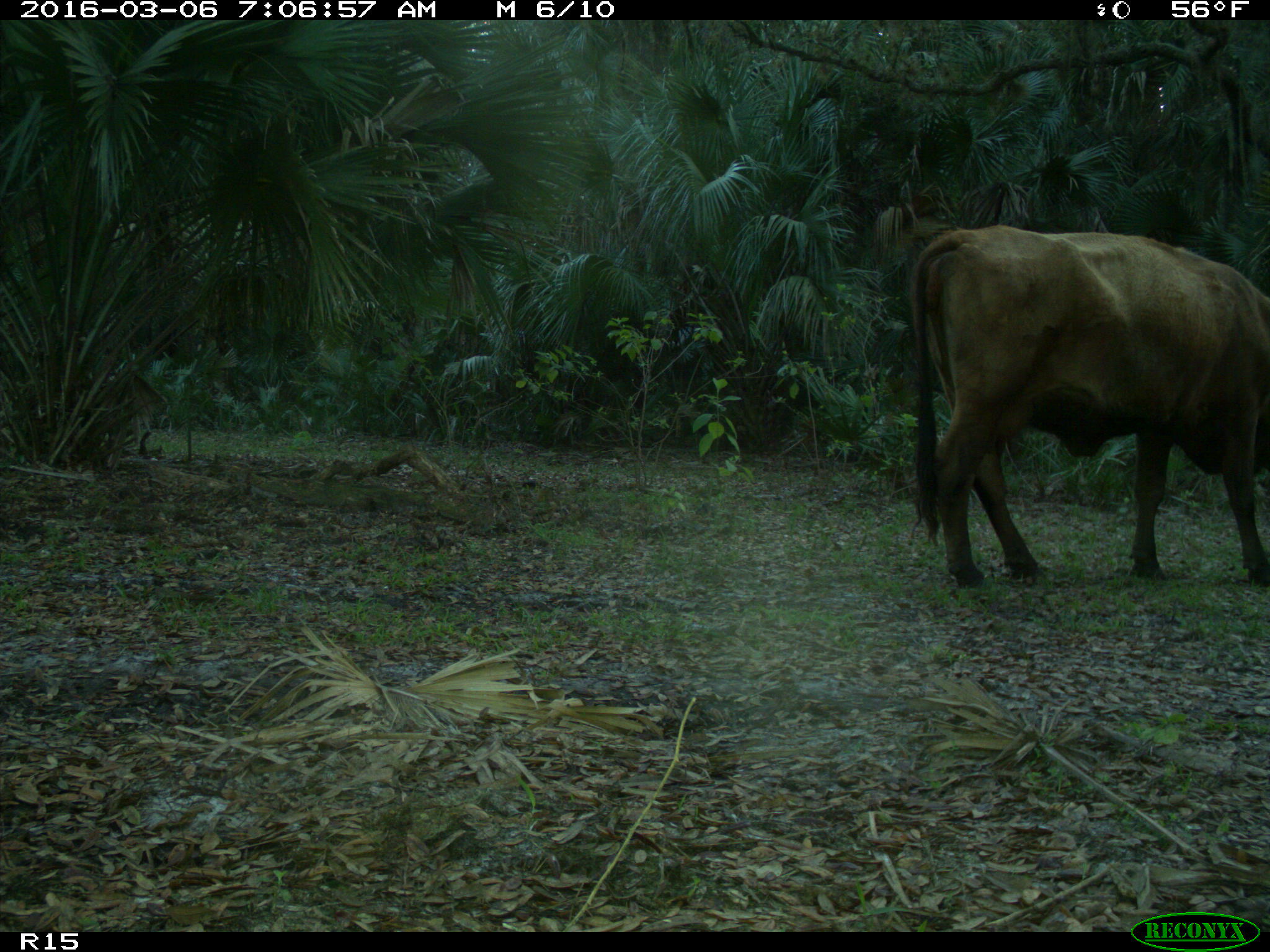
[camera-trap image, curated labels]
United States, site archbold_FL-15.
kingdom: Animalia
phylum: Chordata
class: Mammalia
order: Artiodactyla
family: Bovidae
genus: Bos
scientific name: Bos taurus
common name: domestic cow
Bos taurus (domestic cow).